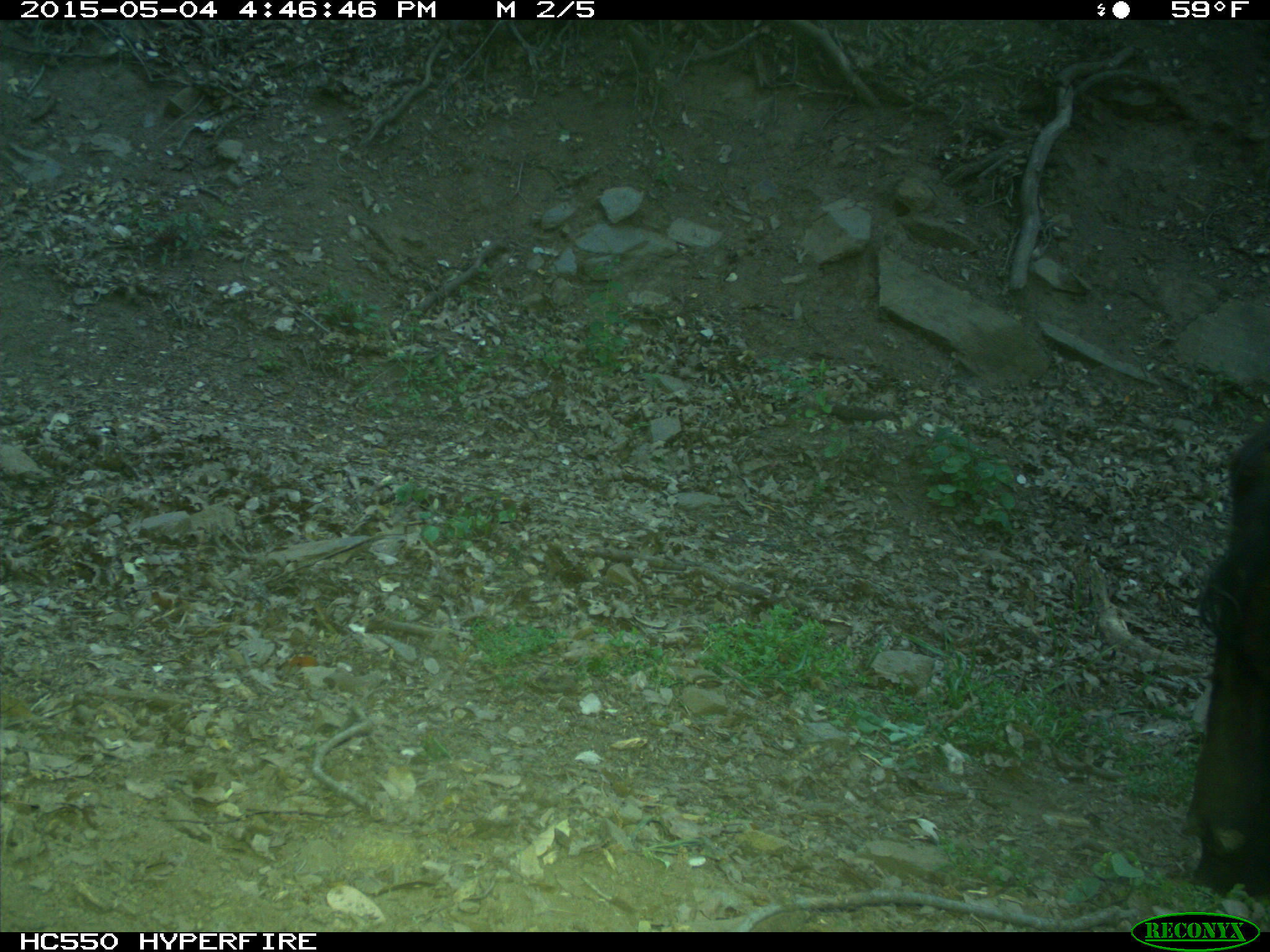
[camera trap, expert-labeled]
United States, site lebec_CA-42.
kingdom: Animalia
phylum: Chordata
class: Mammalia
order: Artiodactyla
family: Bovidae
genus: Bos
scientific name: Bos taurus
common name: domestic cow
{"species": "Bos taurus (domestic cow)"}